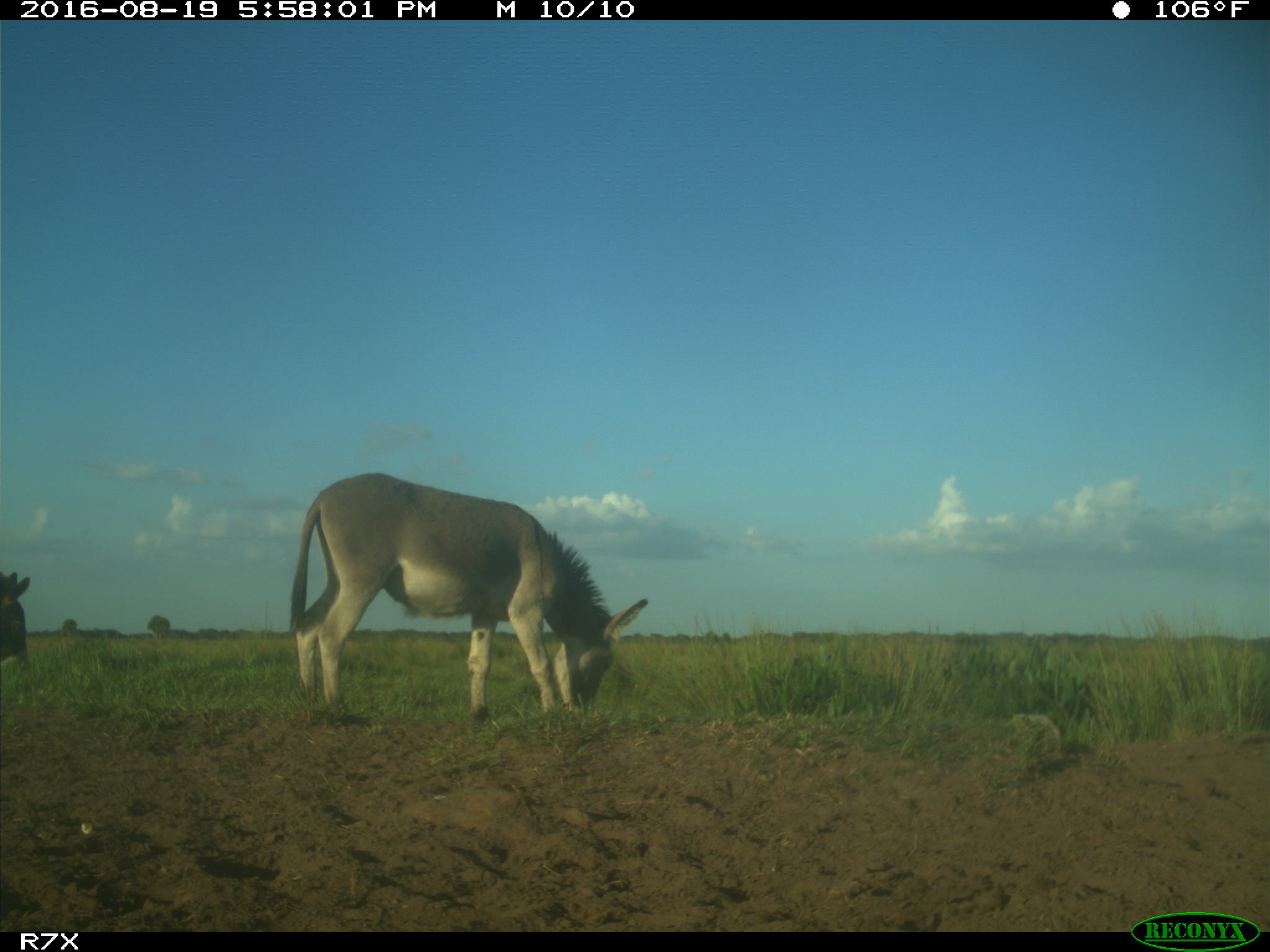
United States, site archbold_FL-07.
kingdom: Animalia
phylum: Chordata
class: Mammalia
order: Perissodactyla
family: Equidae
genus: Equus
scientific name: Equus africanus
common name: african wild ass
Equus africanus (african wild ass).